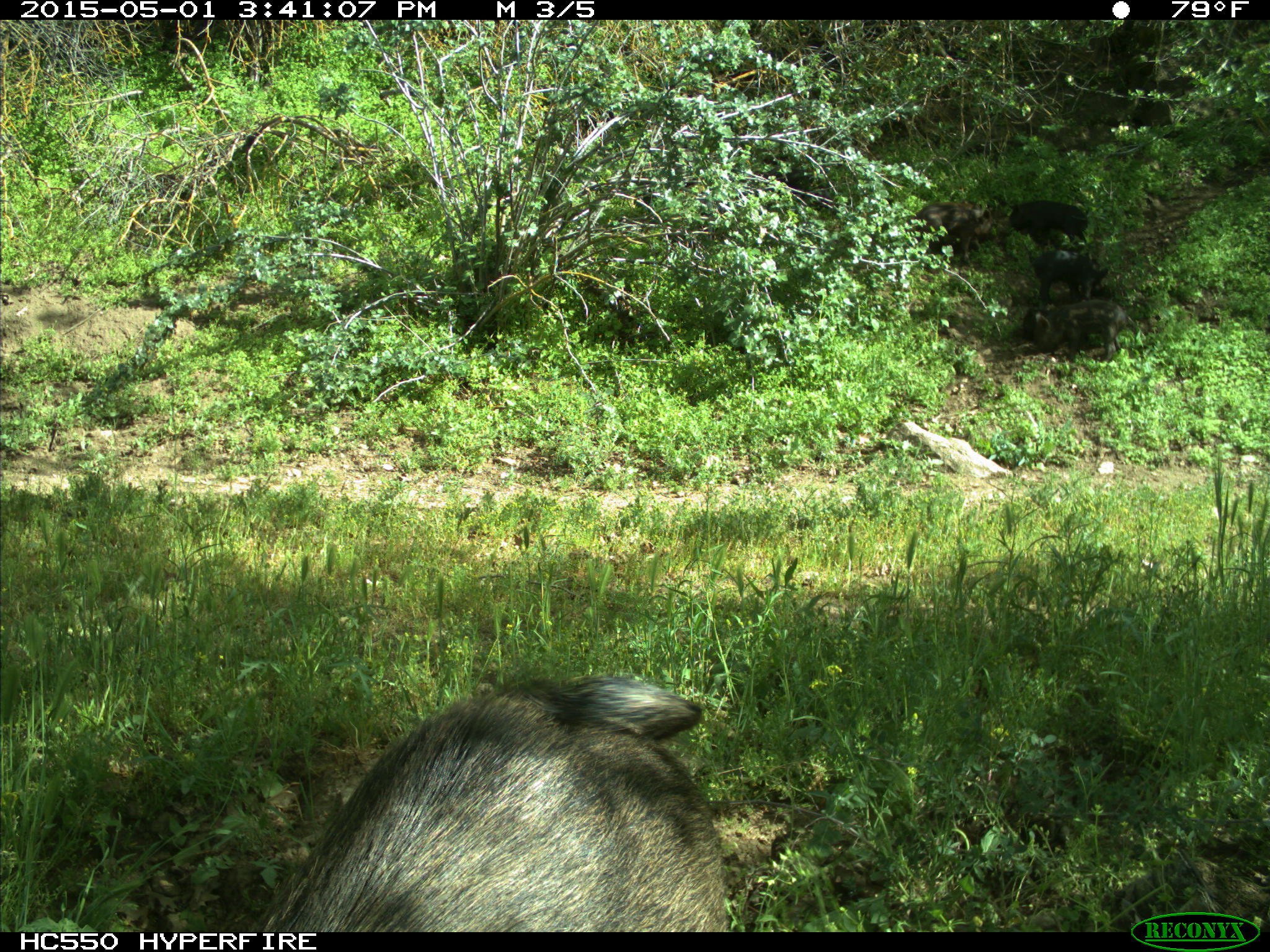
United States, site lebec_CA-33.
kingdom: Animalia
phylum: Chordata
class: Mammalia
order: Artiodactyla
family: Suidae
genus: Sus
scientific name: Sus scrofa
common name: wild boar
Sus scrofa (wild boar).